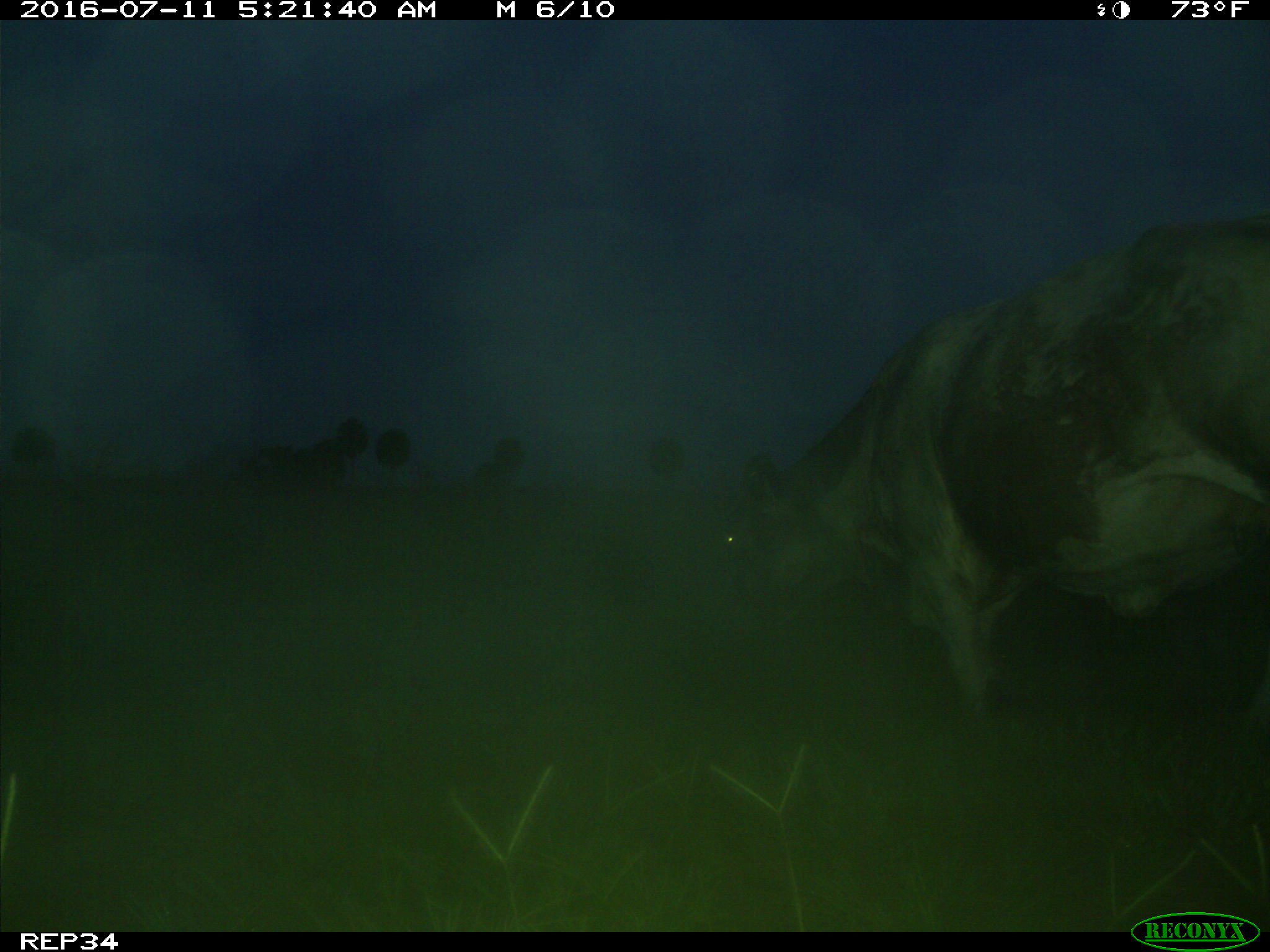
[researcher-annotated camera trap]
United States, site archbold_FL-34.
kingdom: Animalia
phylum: Chordata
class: Mammalia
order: Artiodactyla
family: Bovidae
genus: Bos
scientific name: Bos taurus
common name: domestic cow